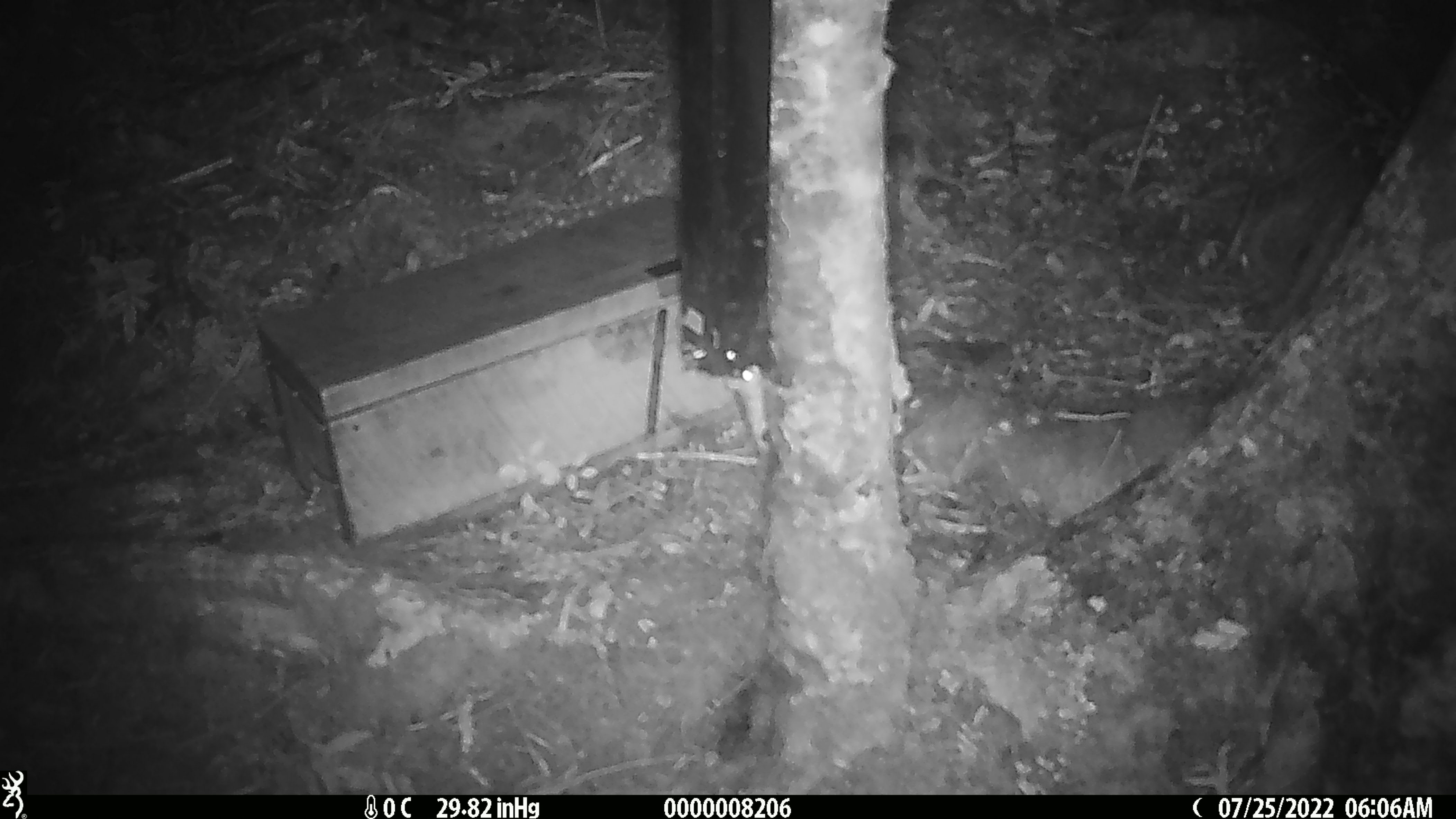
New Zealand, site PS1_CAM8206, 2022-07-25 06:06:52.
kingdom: Animalia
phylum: Chordata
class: Mammalia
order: Rodentia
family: Muridae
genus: Mus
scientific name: Mus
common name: mouse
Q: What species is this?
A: Mouse (Mus).